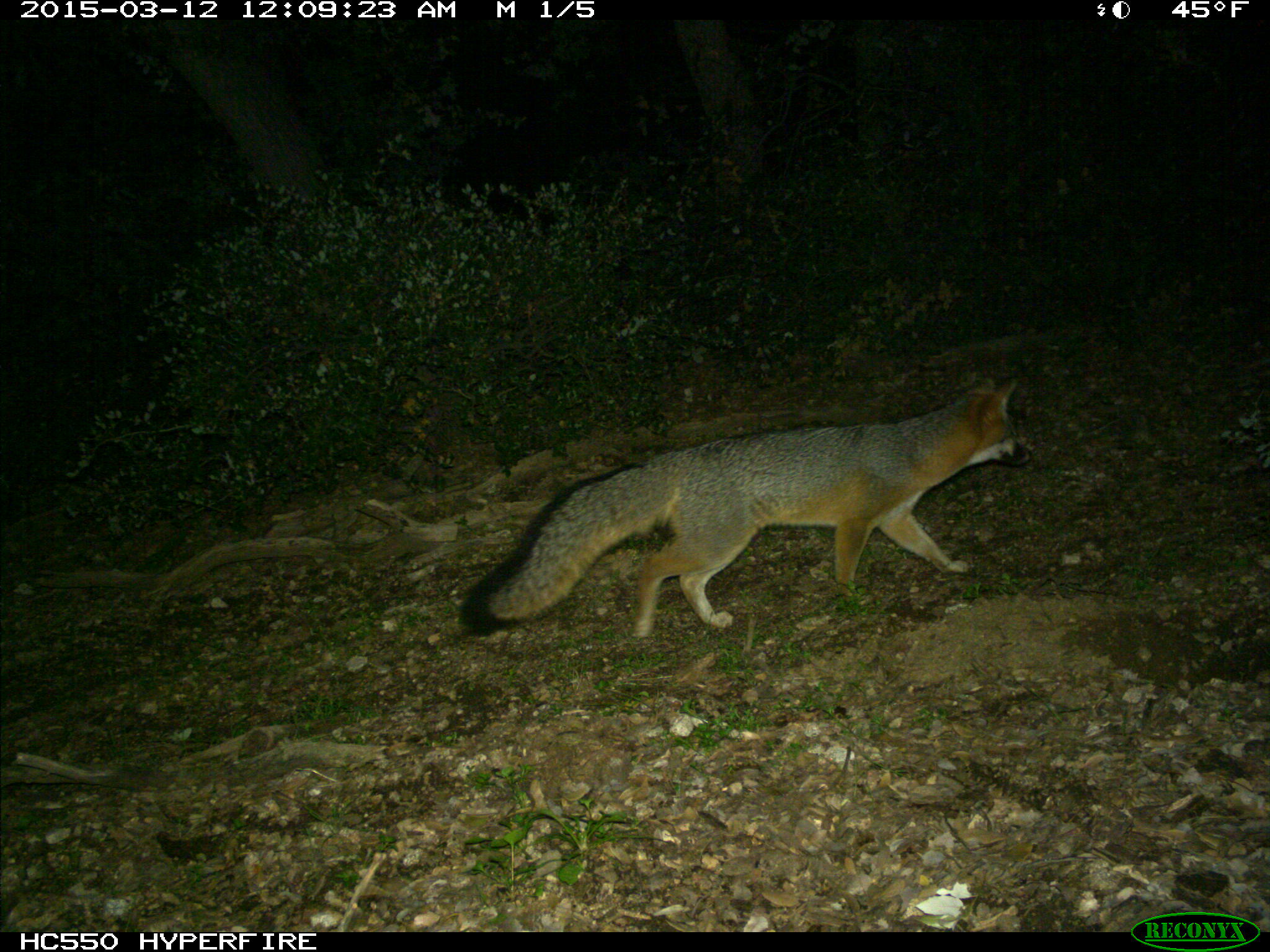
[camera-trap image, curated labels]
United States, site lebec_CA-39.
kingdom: Animalia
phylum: Chordata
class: Mammalia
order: Carnivora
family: Canidae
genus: Urocyon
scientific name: Urocyon cinereoargenteus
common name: gray fox